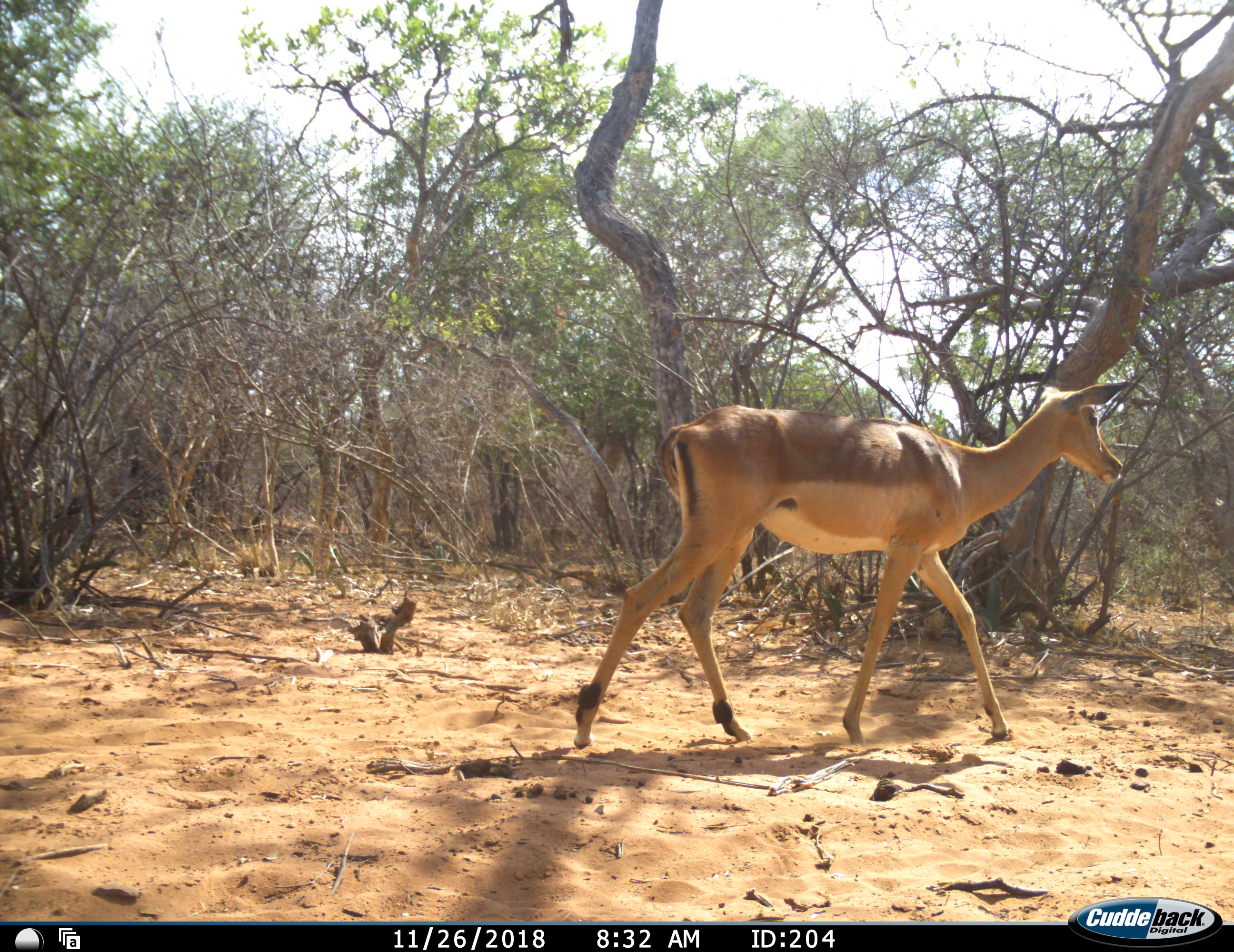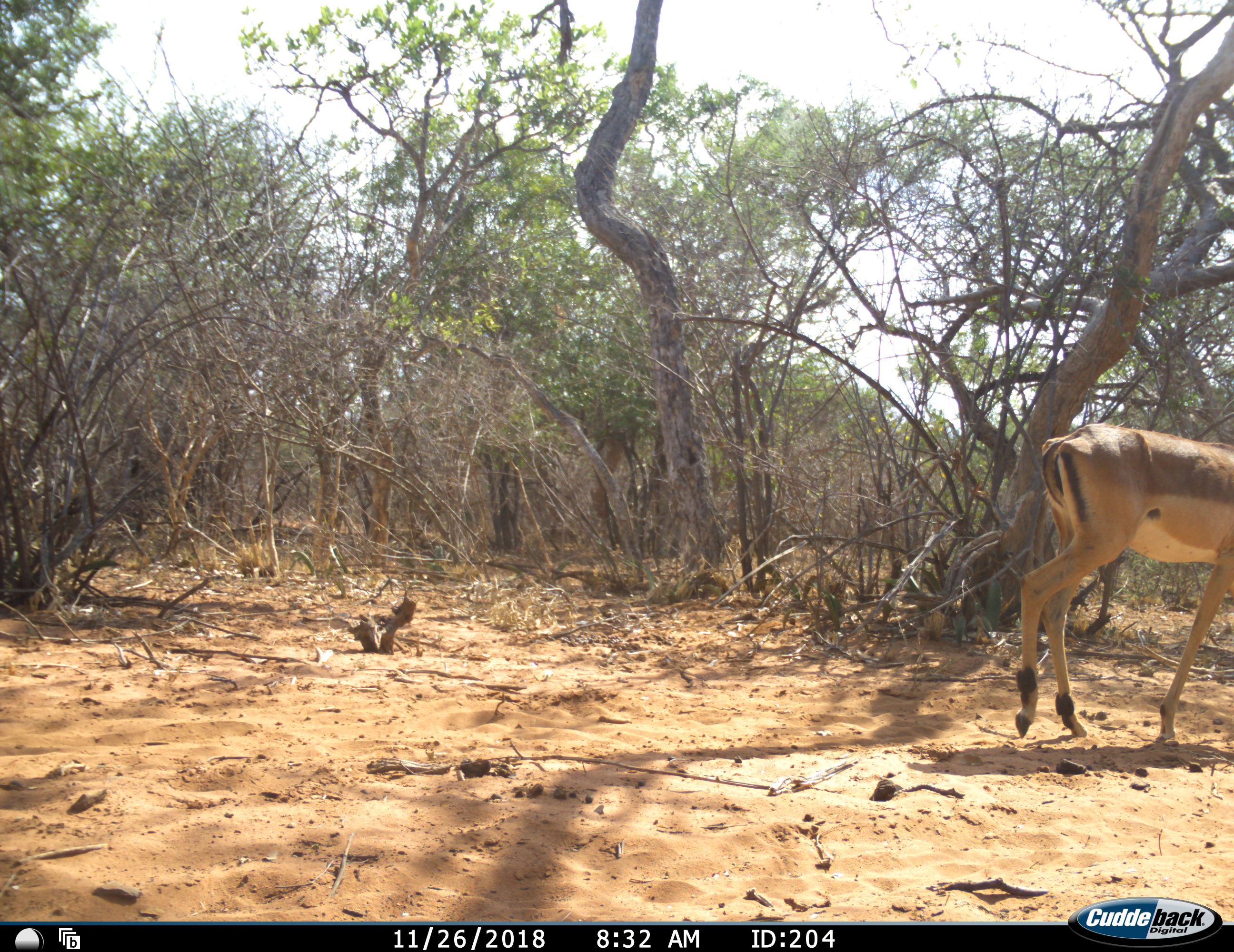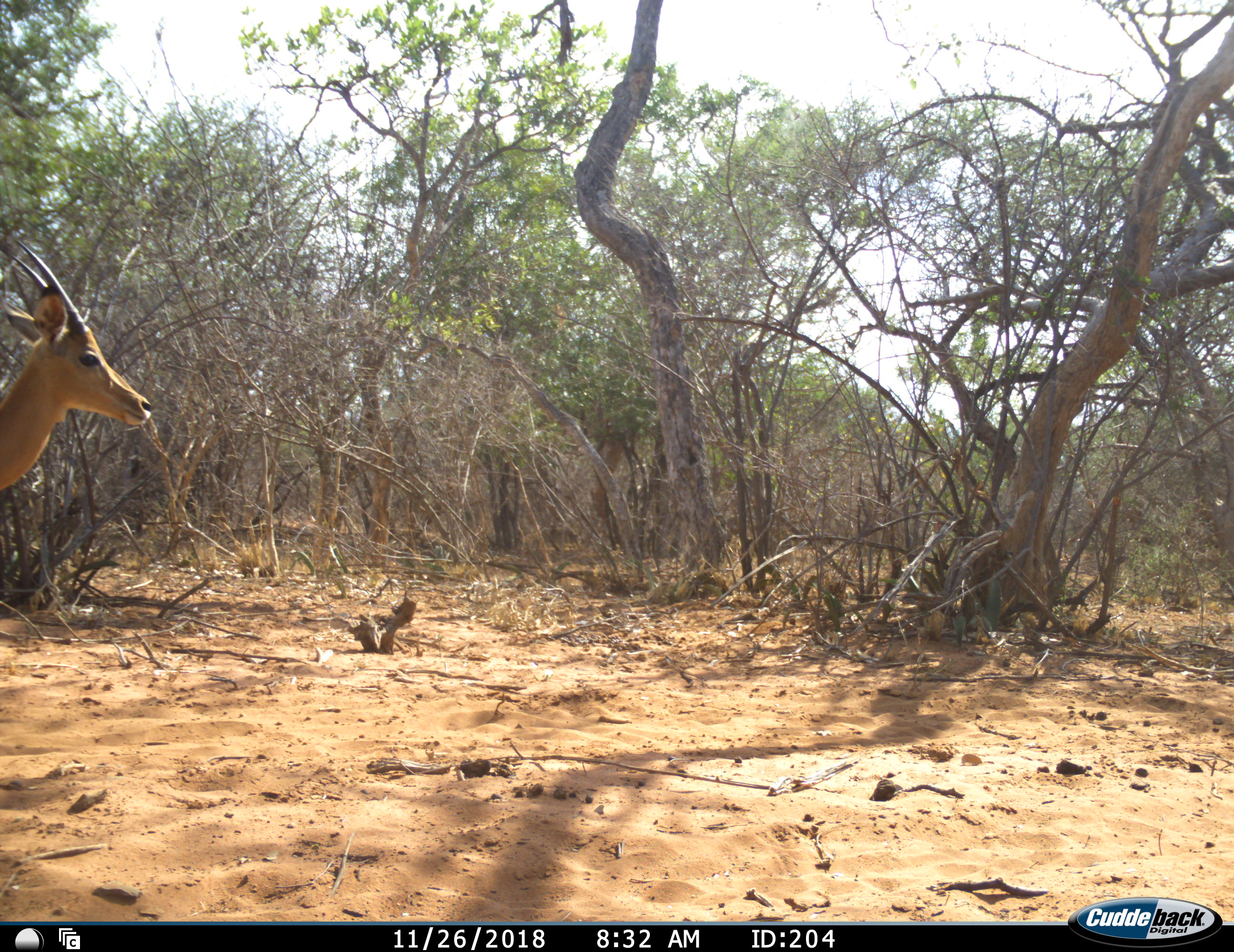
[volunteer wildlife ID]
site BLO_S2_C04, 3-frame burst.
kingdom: Animalia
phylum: Chordata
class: Mammalia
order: Artiodactyla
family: Bovidae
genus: Aepyceros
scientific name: Aepyceros melampus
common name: impala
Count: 2.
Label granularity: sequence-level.